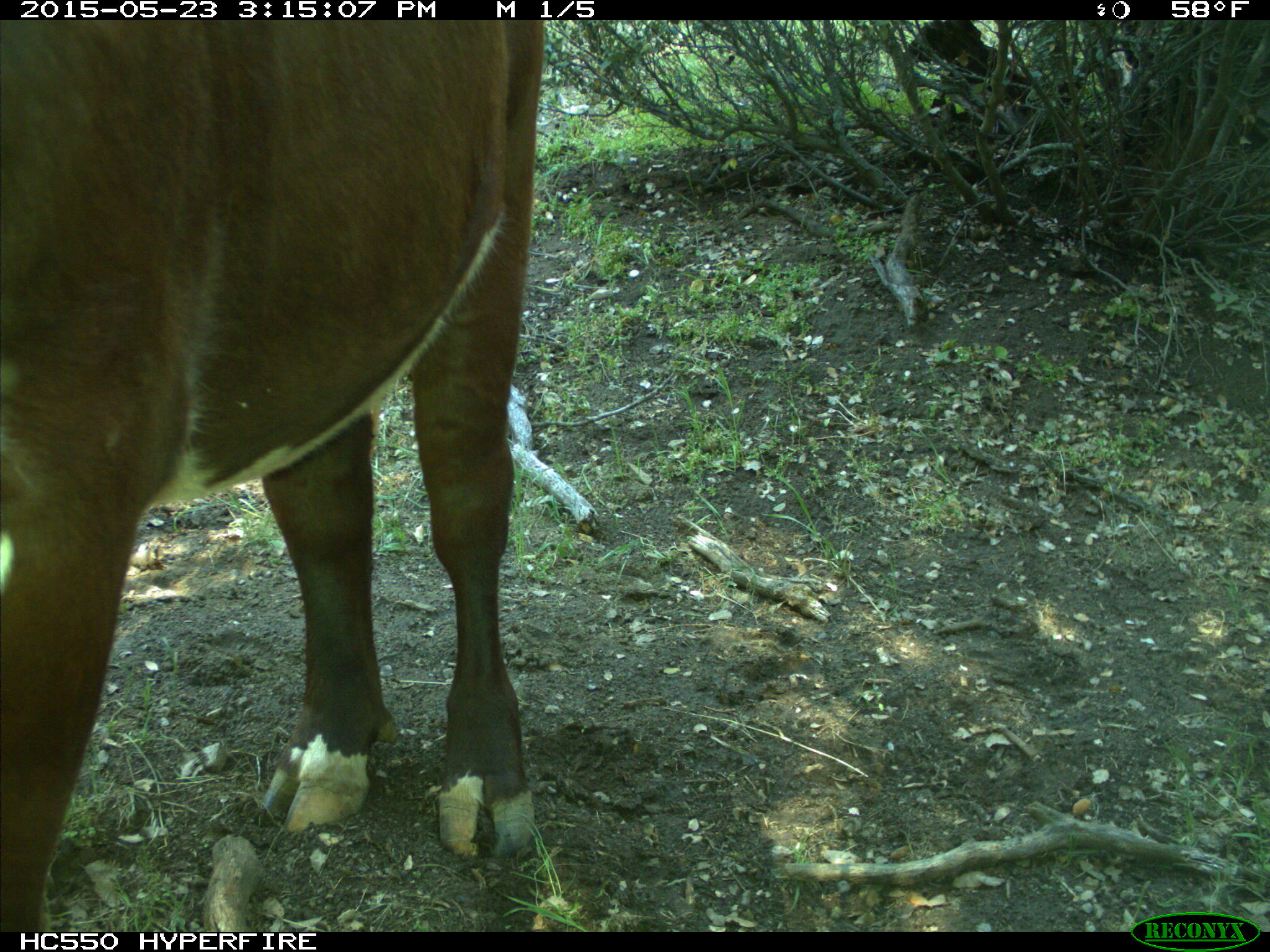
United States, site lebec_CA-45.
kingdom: Animalia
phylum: Chordata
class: Mammalia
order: Artiodactyla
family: Bovidae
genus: Bos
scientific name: Bos taurus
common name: domestic cow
Bos taurus (domestic cow).